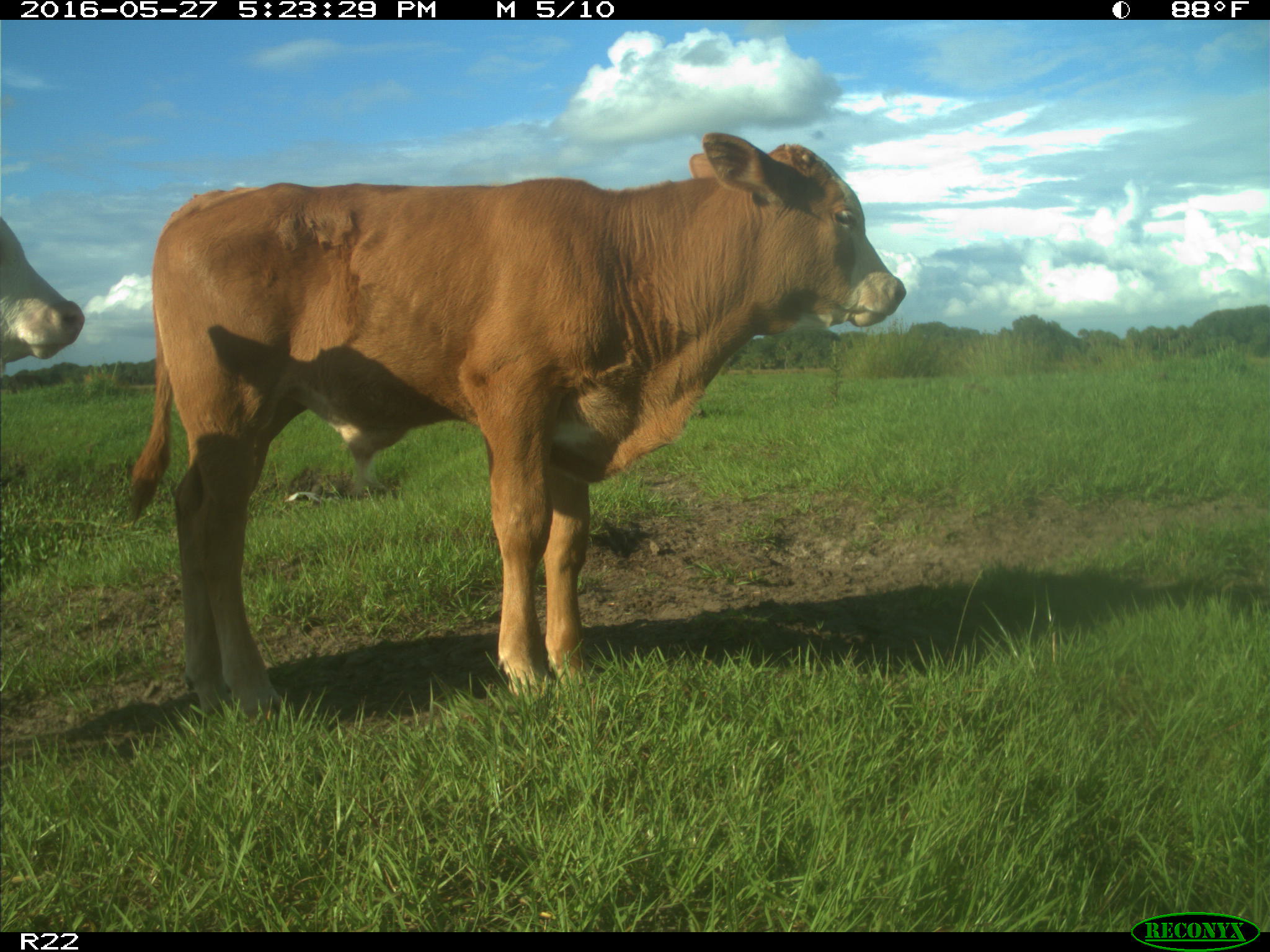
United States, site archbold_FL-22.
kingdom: Animalia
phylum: Chordata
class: Mammalia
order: Artiodactyla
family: Bovidae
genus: Bos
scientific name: Bos taurus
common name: domestic cow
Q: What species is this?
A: Bos taurus (domestic cow).